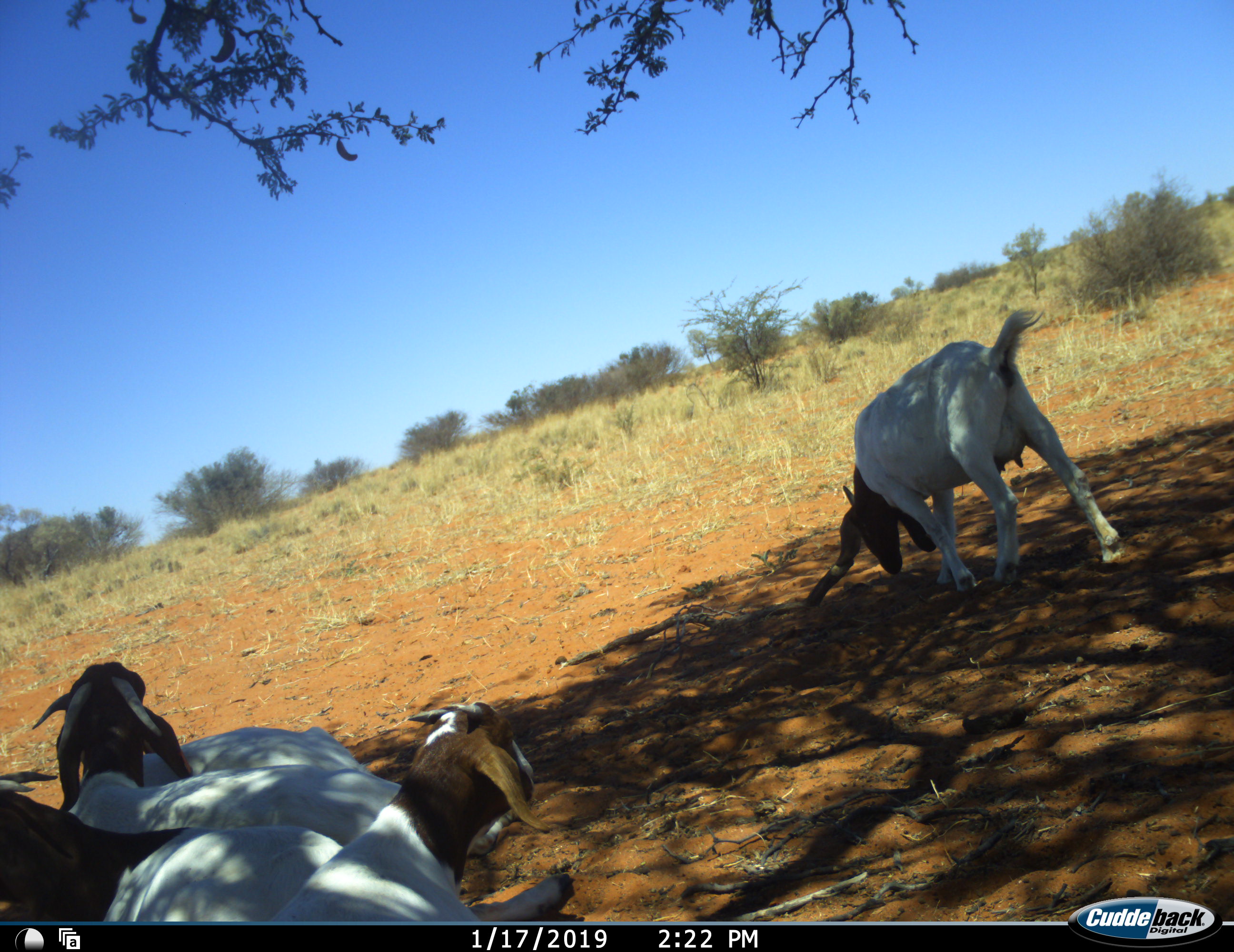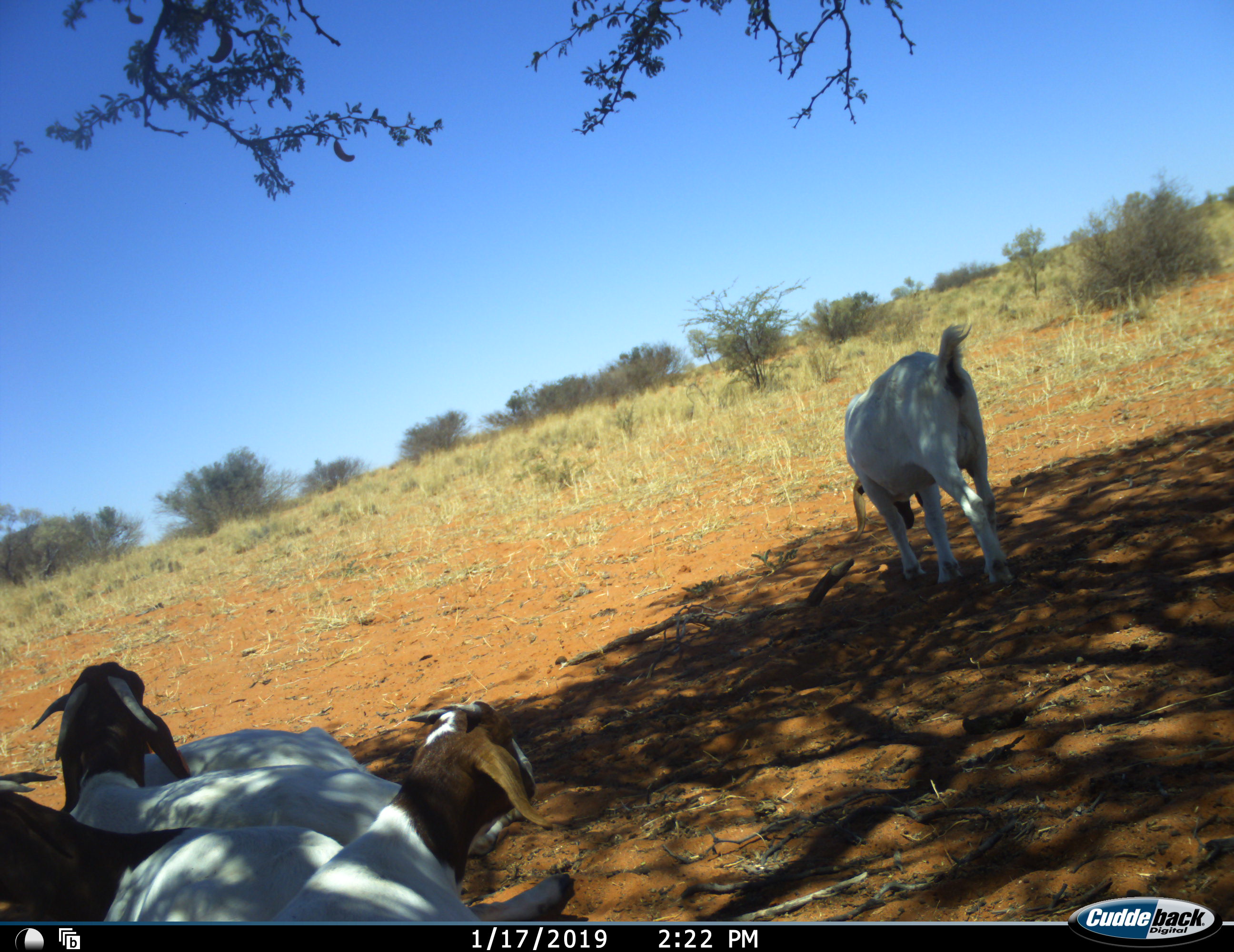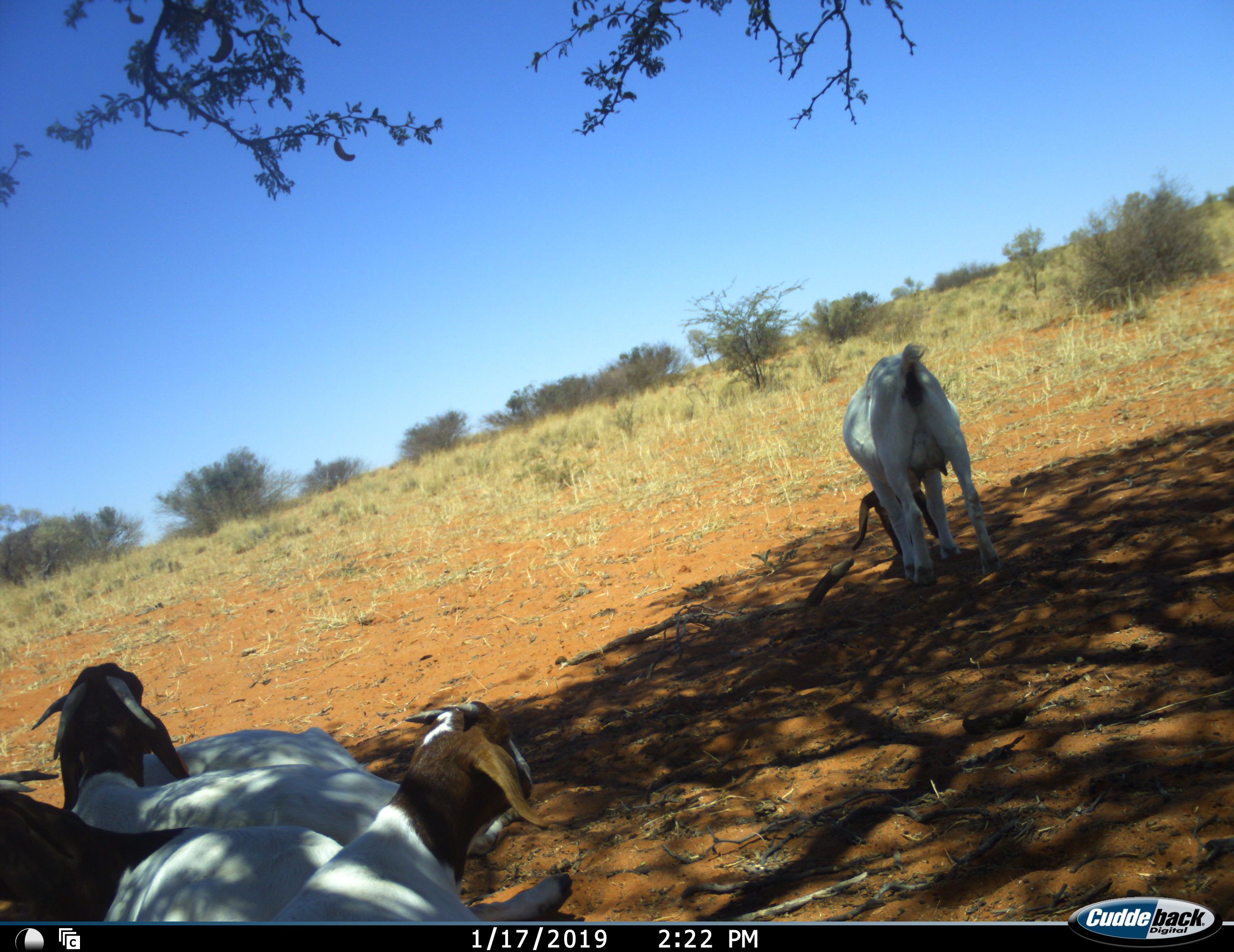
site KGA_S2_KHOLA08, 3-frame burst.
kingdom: Animalia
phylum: Chordata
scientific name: Vertebrata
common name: domestic animal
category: domesticanimal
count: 5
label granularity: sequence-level